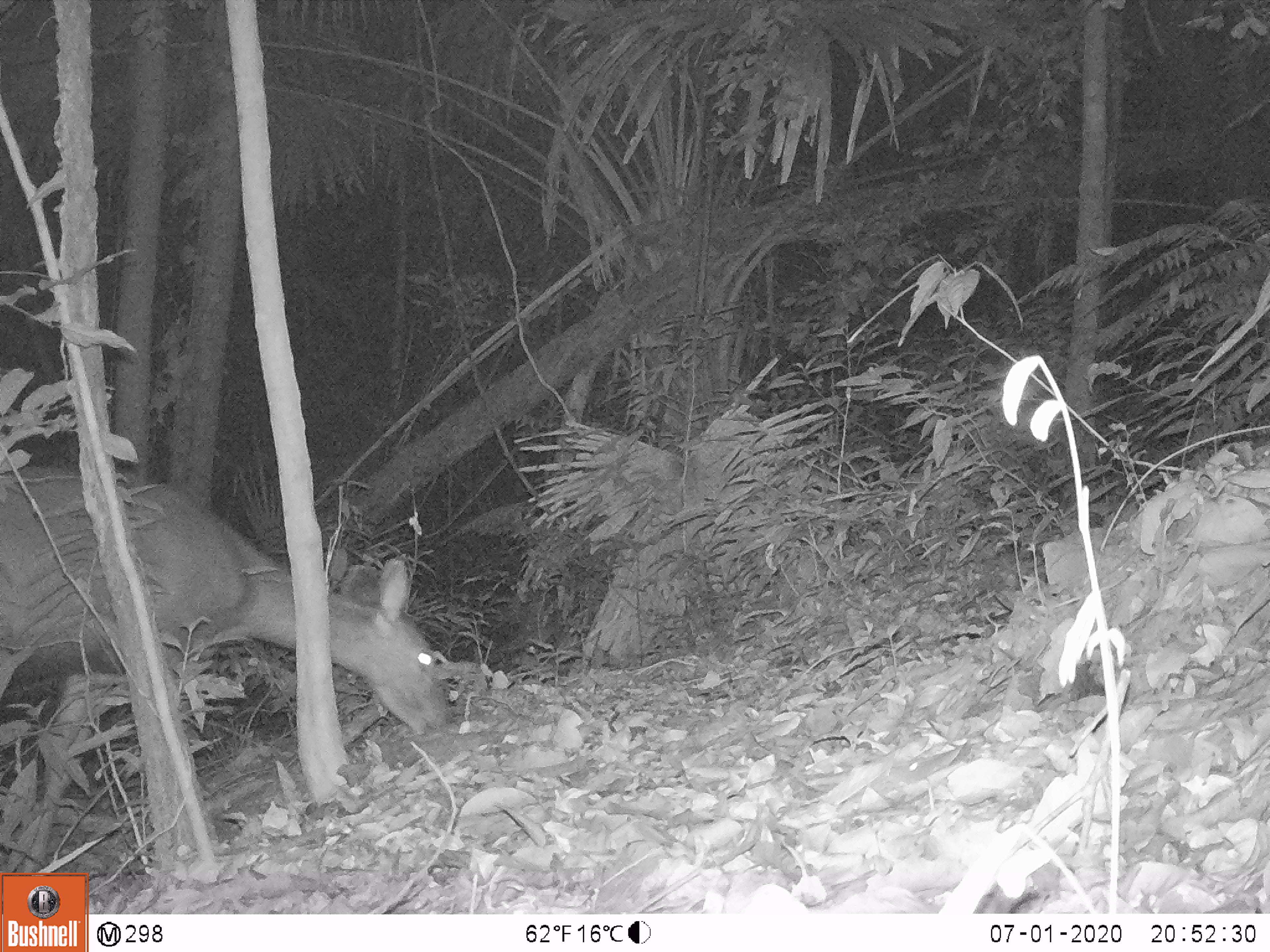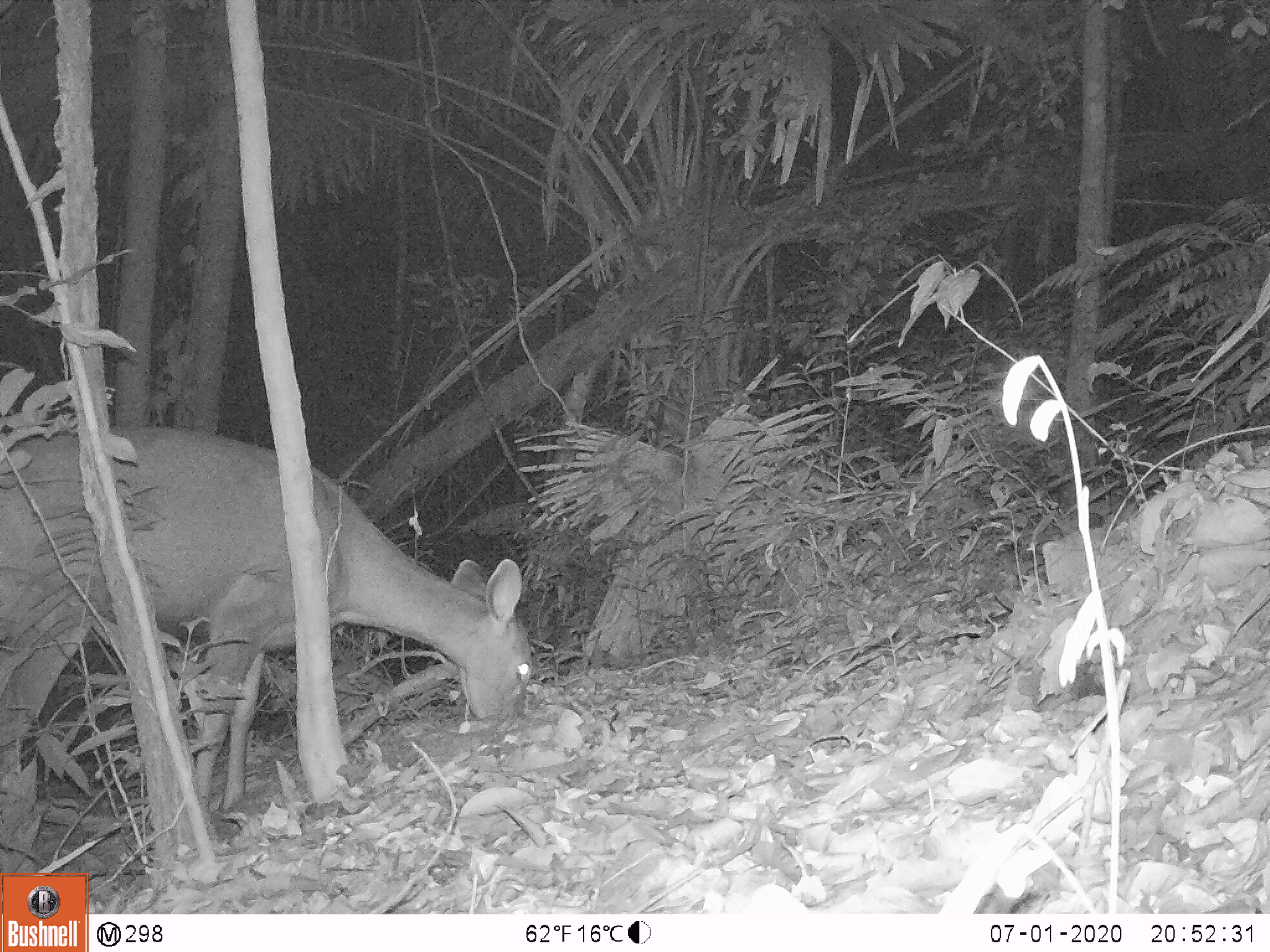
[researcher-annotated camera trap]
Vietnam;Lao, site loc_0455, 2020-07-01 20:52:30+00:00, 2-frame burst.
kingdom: Animalia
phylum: Chordata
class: Mammalia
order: Artiodactyla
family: Cervidae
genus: Rusa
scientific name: Rusa unicolor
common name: sambar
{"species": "sambar (Rusa unicolor)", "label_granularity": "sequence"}